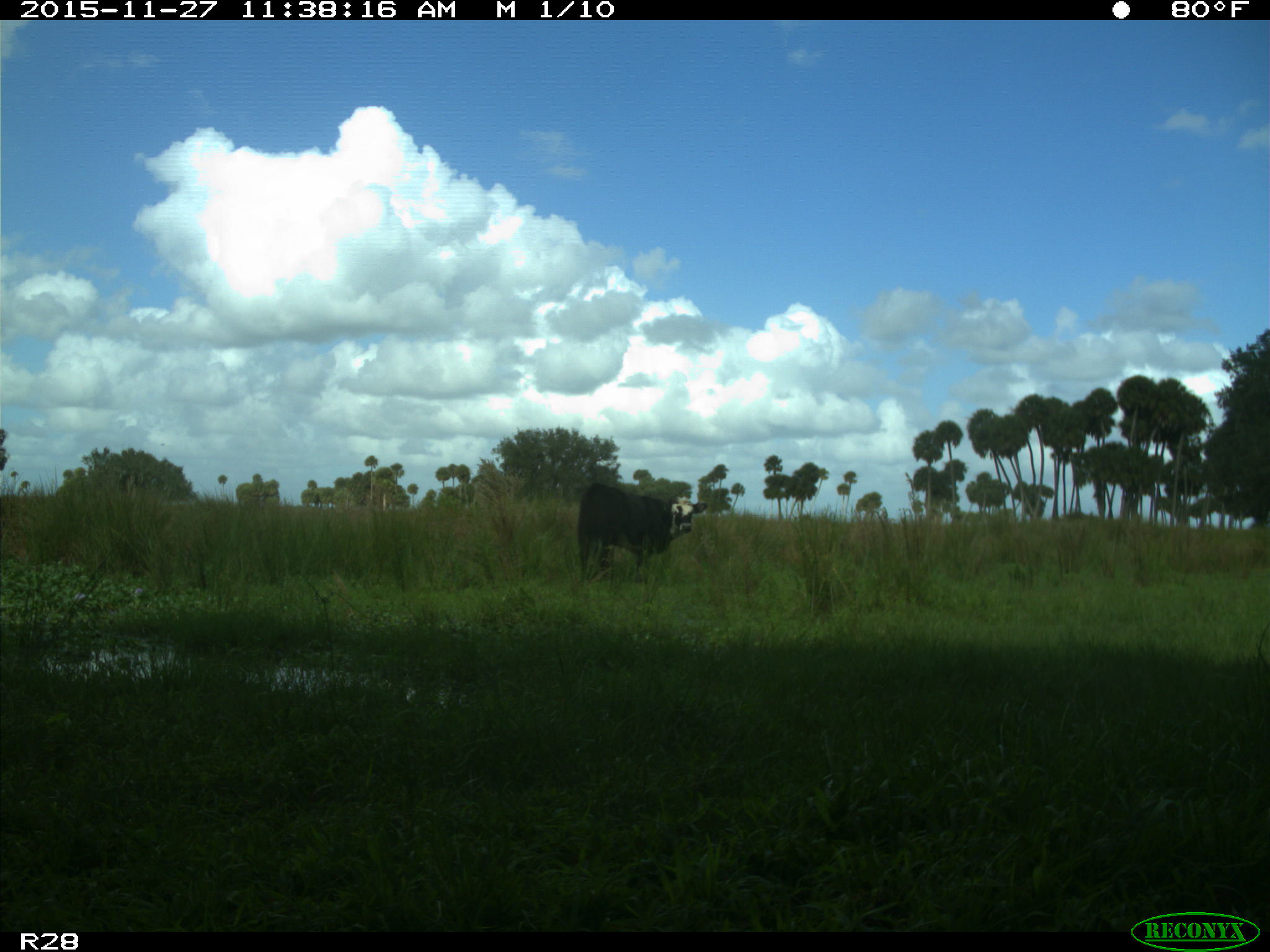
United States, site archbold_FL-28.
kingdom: Animalia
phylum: Chordata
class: Mammalia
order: Artiodactyla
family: Bovidae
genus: Bos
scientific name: Bos taurus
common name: domestic cow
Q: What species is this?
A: Bos taurus (domestic cow).